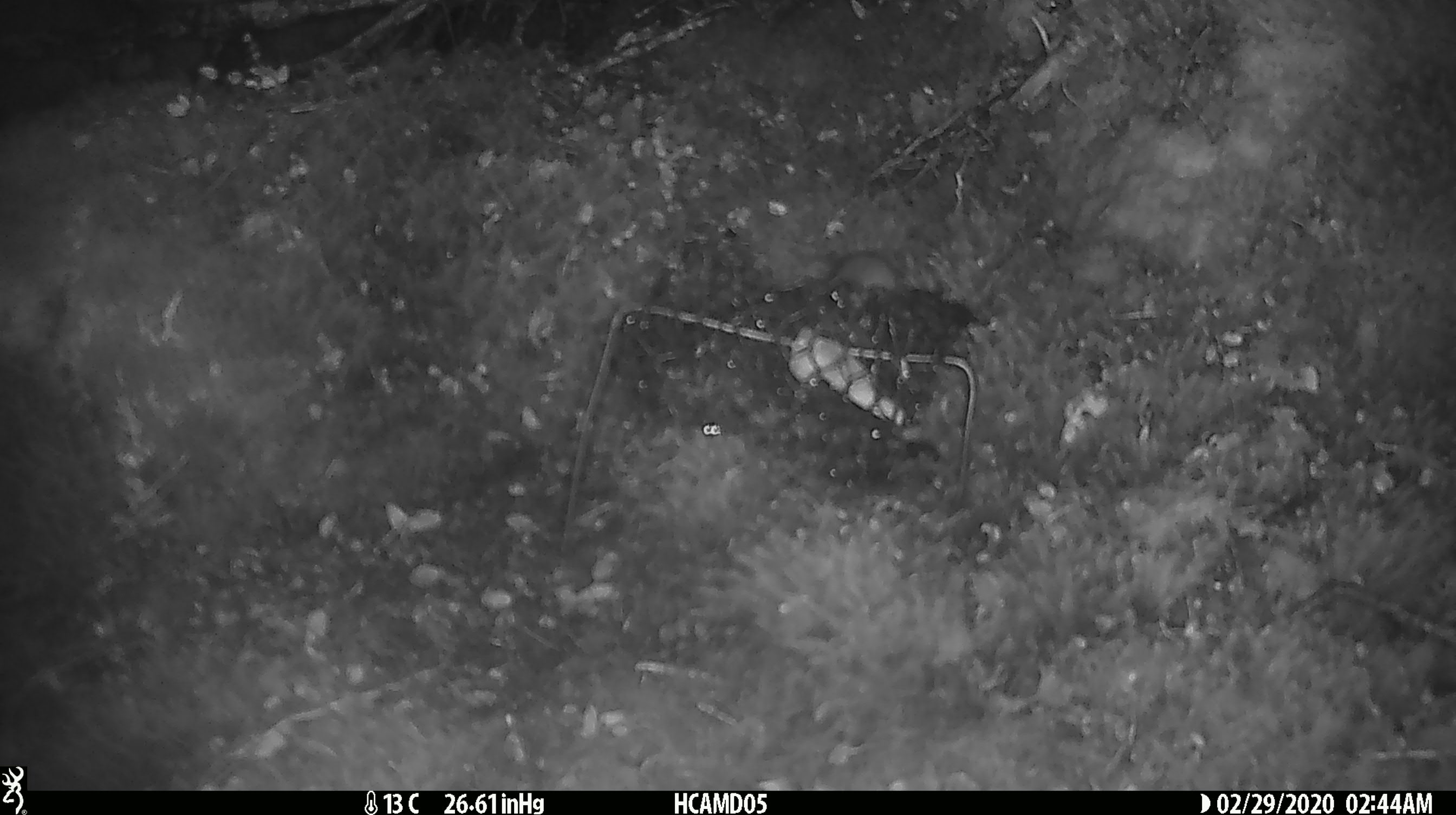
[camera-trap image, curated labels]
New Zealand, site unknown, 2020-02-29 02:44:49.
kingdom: Animalia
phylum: Chordata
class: Mammalia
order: Rodentia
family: Muridae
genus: Mus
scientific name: Mus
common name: mouse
Mouse (Mus).